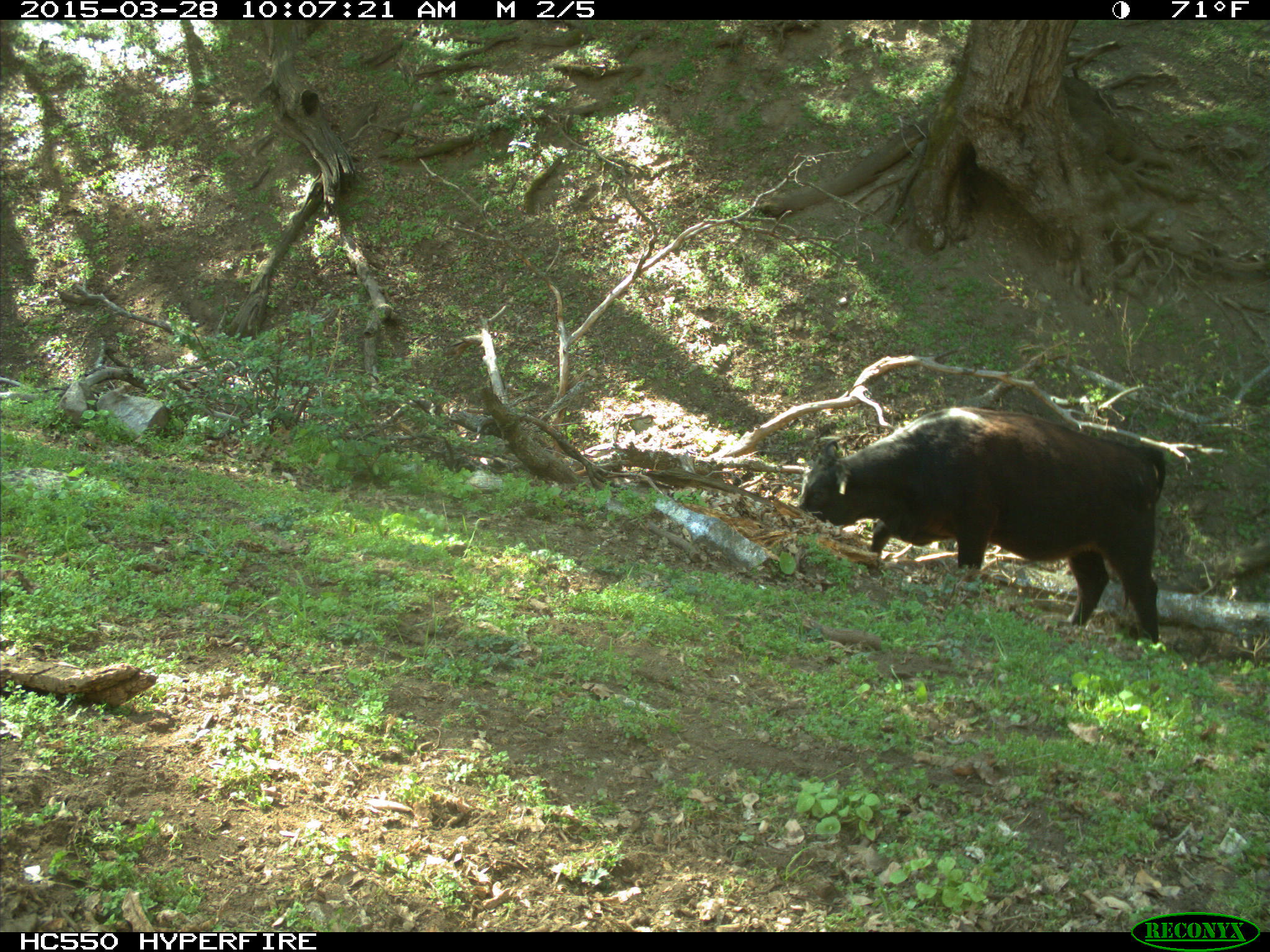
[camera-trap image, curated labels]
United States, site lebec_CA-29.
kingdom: Animalia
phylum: Chordata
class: Mammalia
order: Artiodactyla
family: Bovidae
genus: Bos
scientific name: Bos taurus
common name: domestic cow